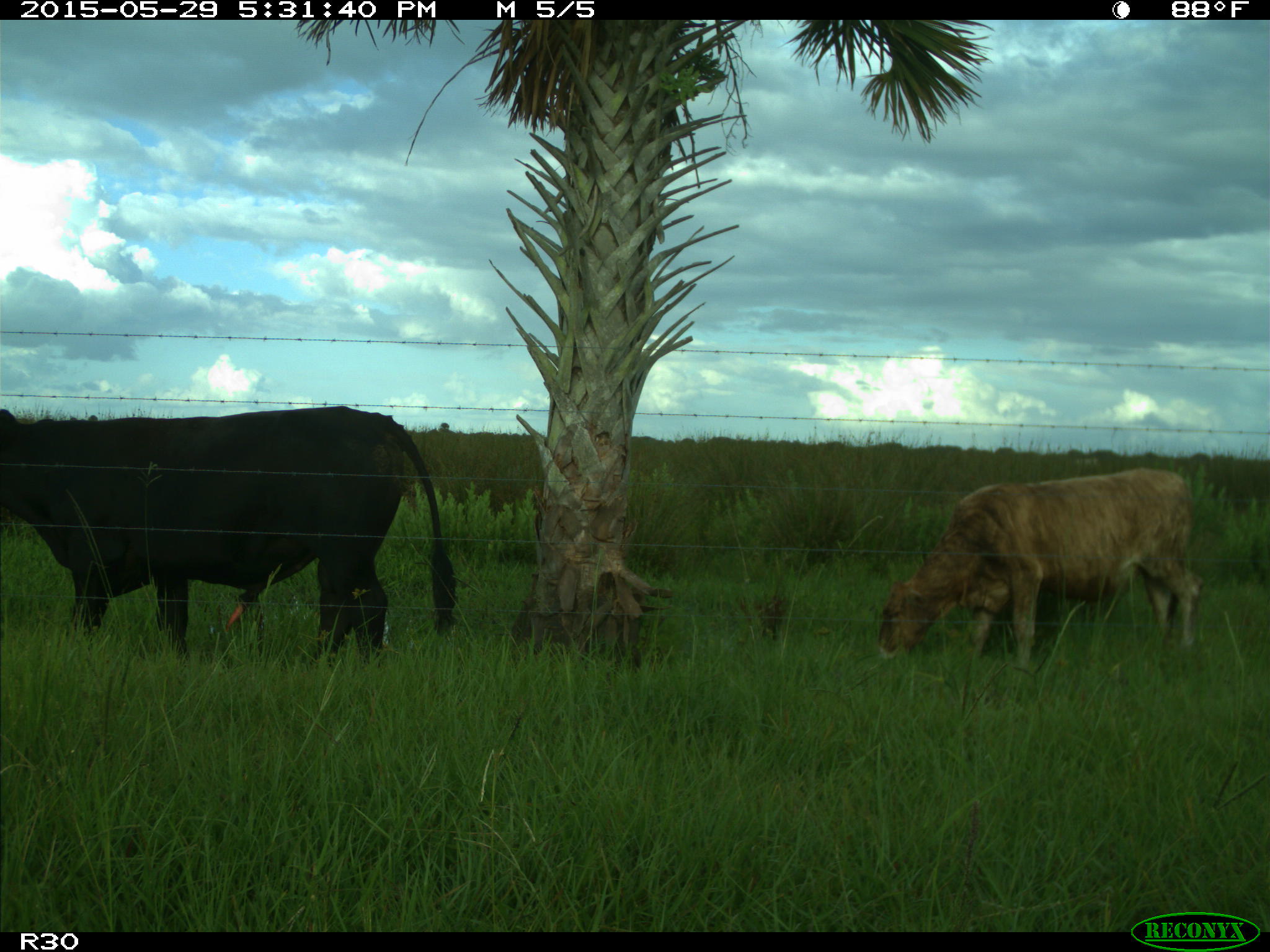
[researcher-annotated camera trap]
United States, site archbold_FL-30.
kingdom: Animalia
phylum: Chordata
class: Mammalia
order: Artiodactyla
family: Bovidae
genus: Bos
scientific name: Bos taurus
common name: domestic cow